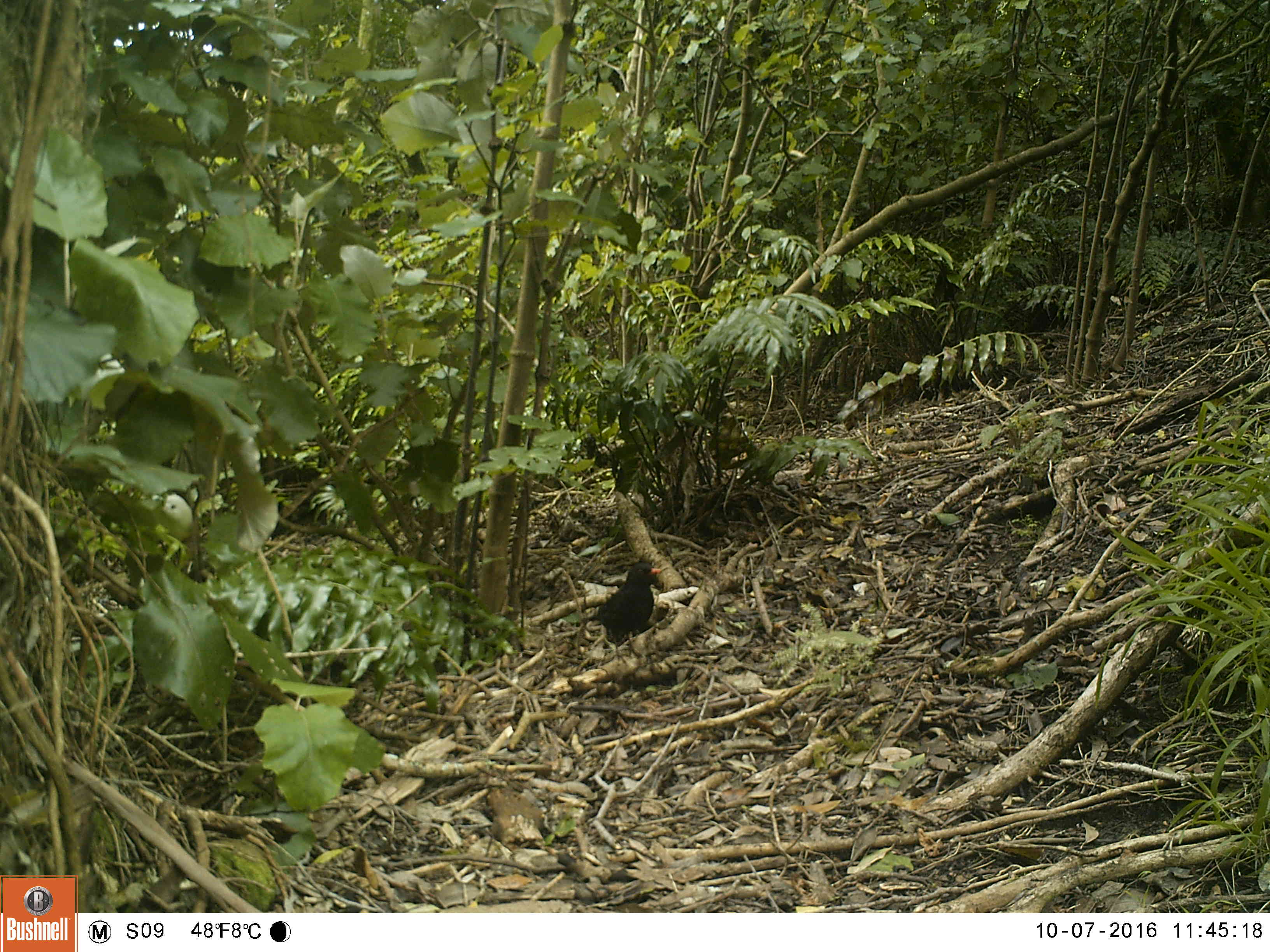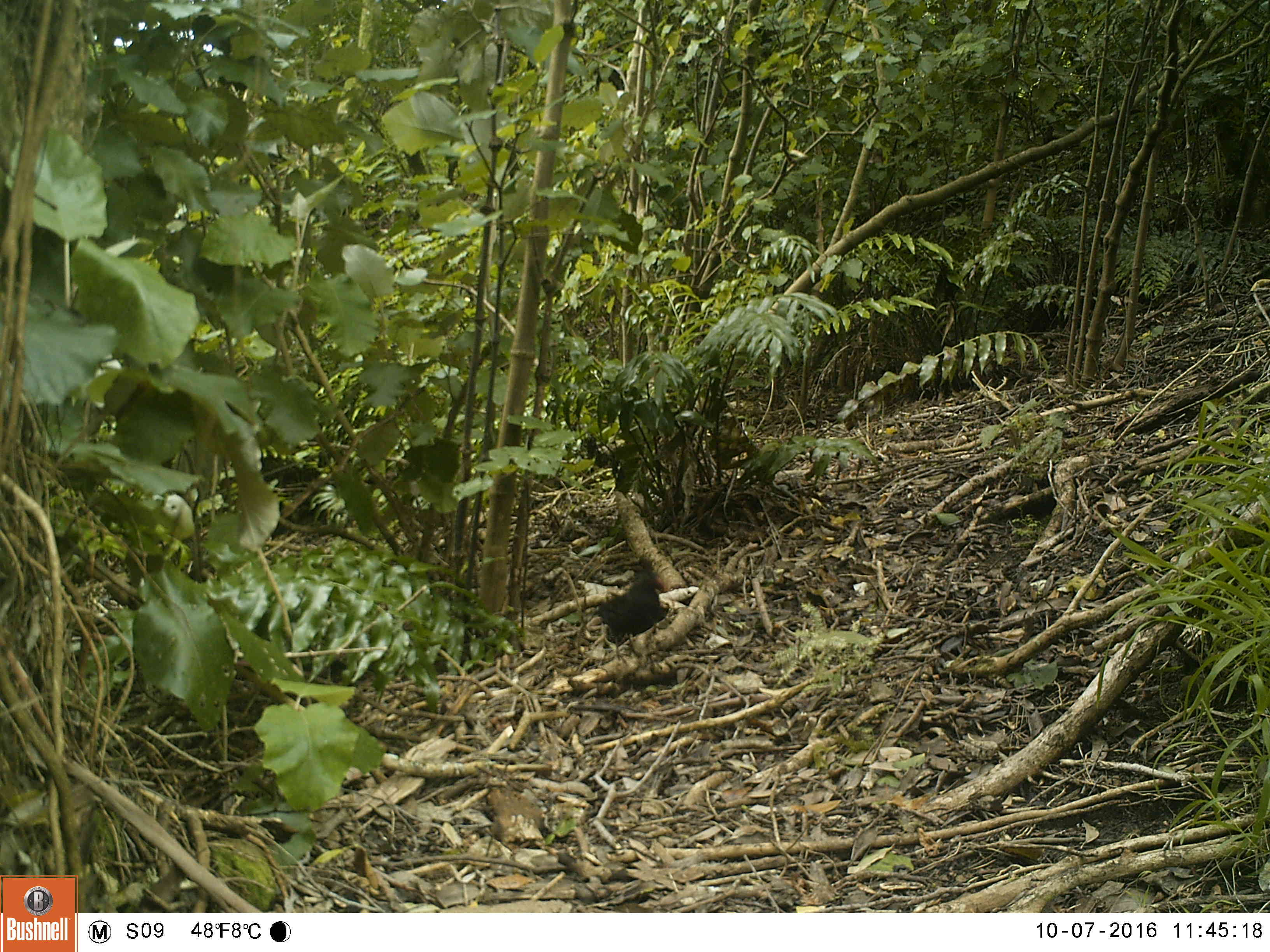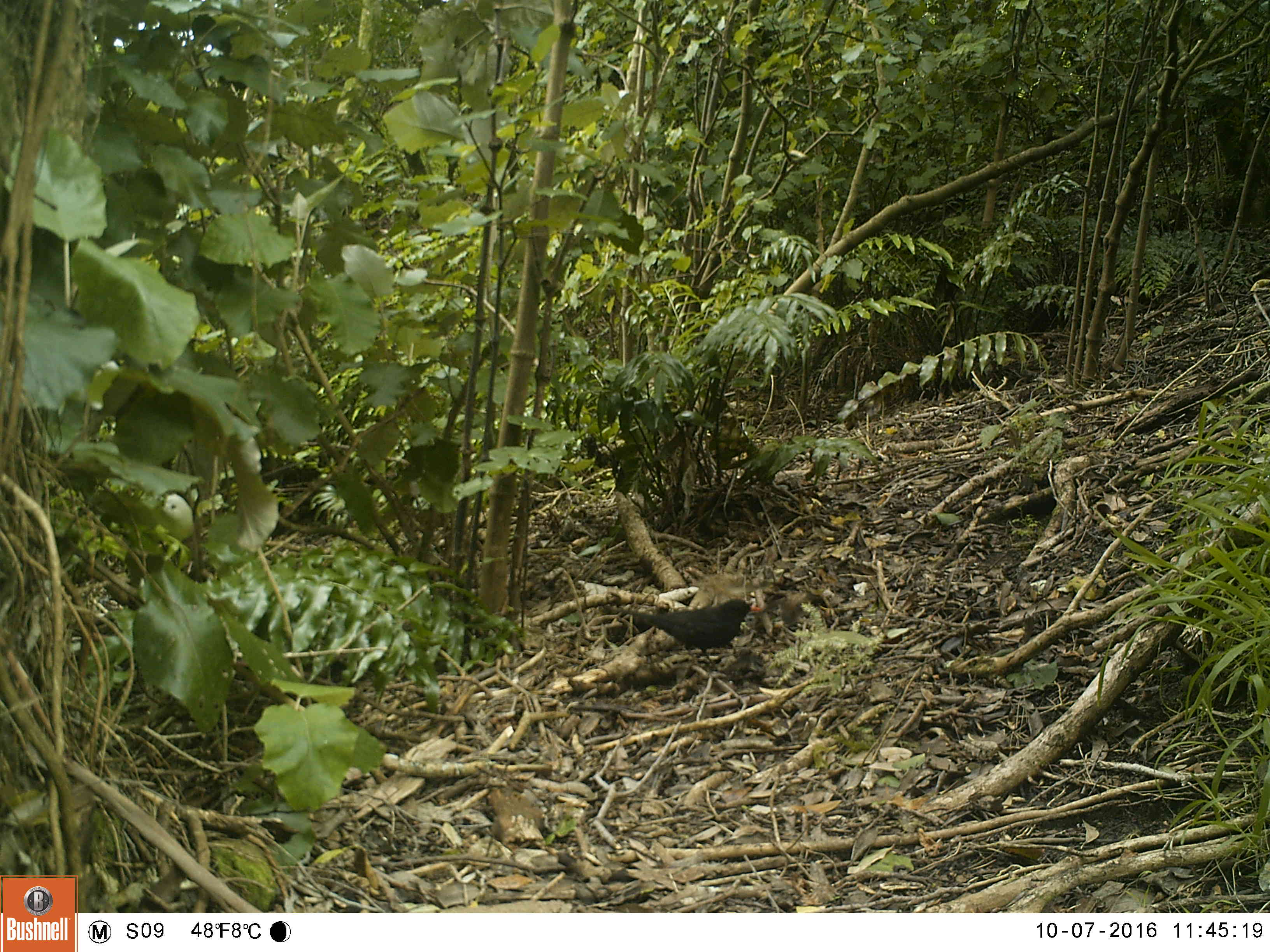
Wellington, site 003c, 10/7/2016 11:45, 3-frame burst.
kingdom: Animalia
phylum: Chordata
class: Aves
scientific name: Aves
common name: bird